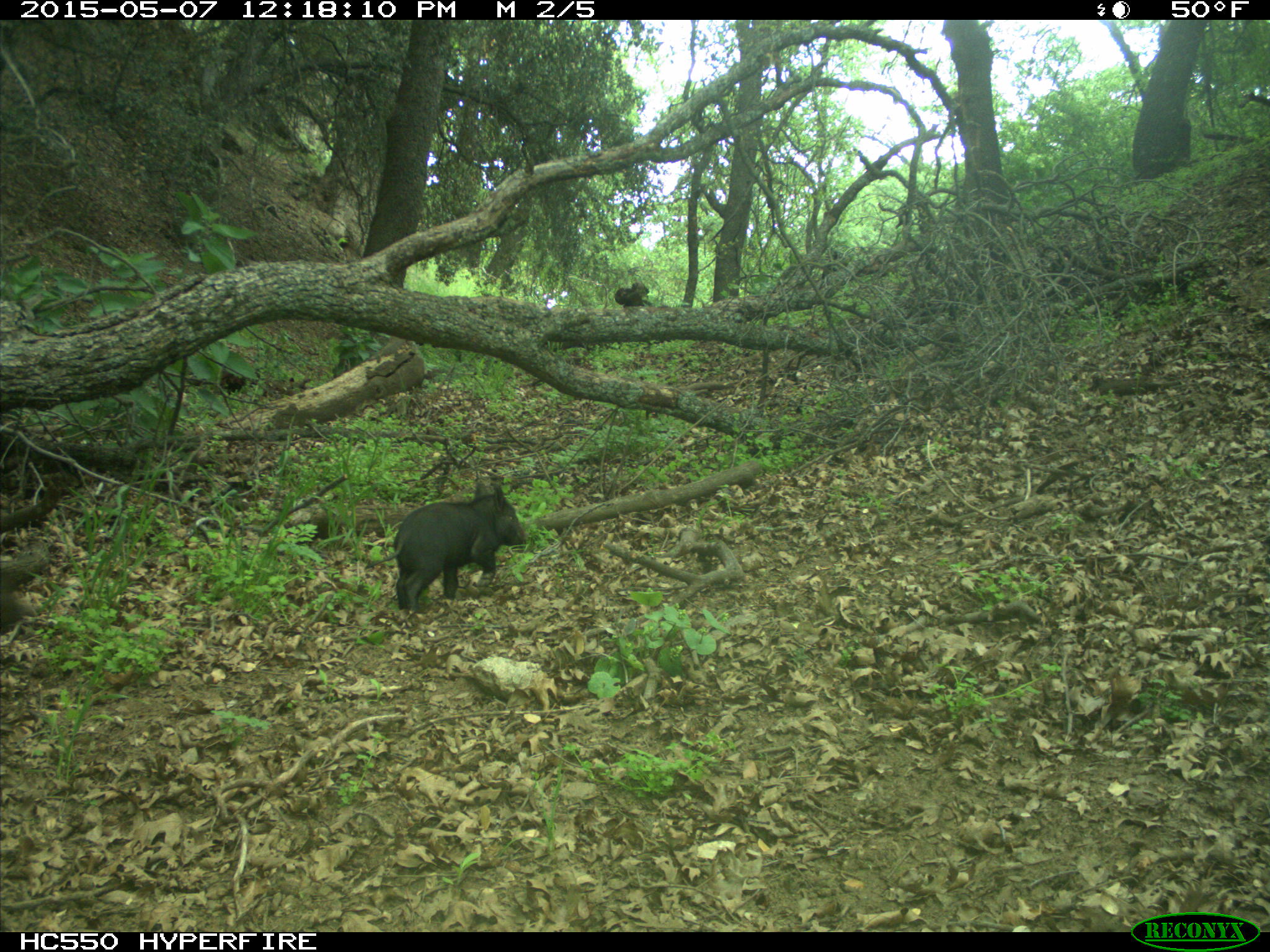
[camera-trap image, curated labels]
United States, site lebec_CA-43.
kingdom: Animalia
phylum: Chordata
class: Mammalia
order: Artiodactyla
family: Suidae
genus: Sus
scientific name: Sus scrofa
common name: wild boar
Sus scrofa (wild boar).